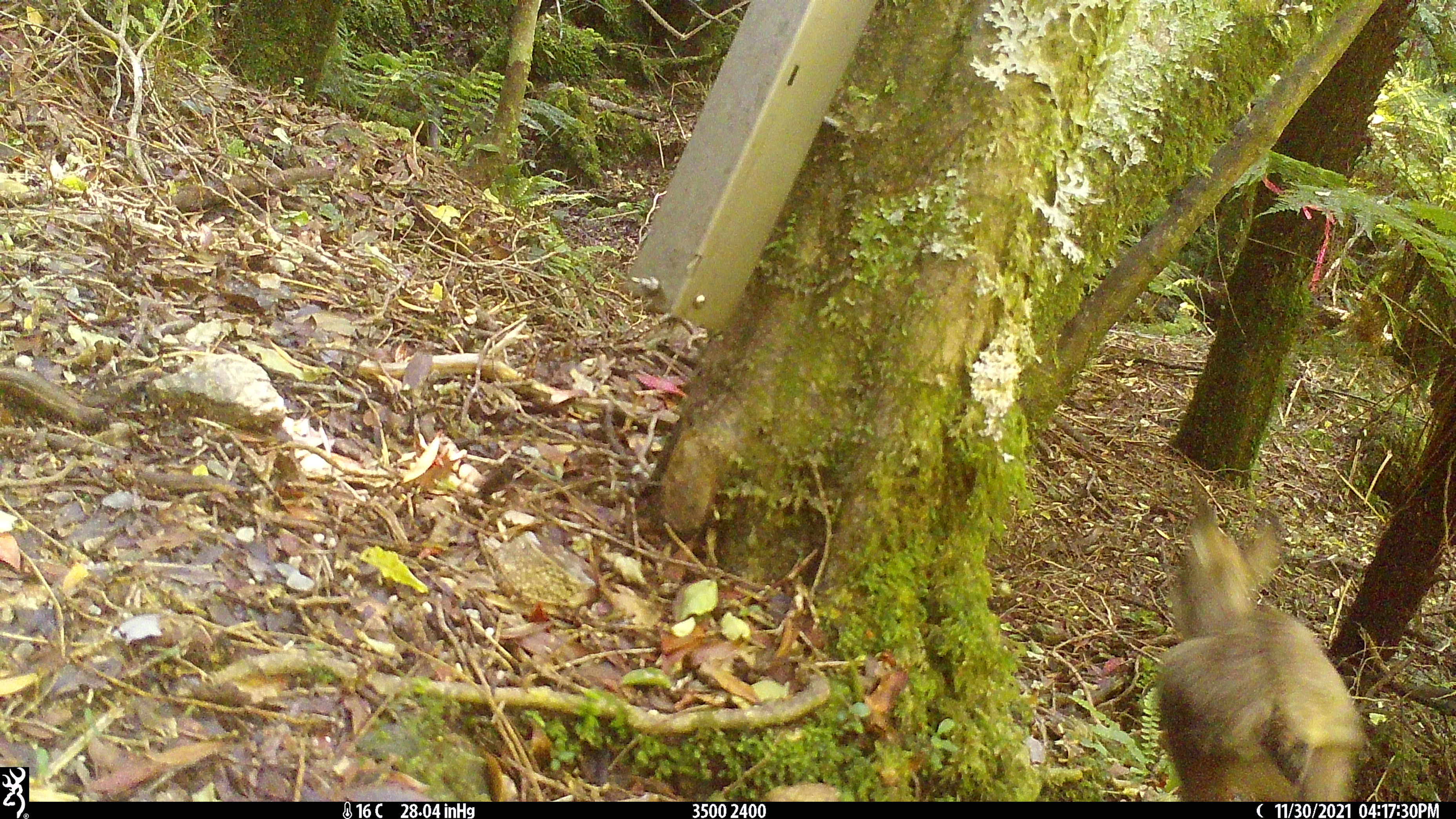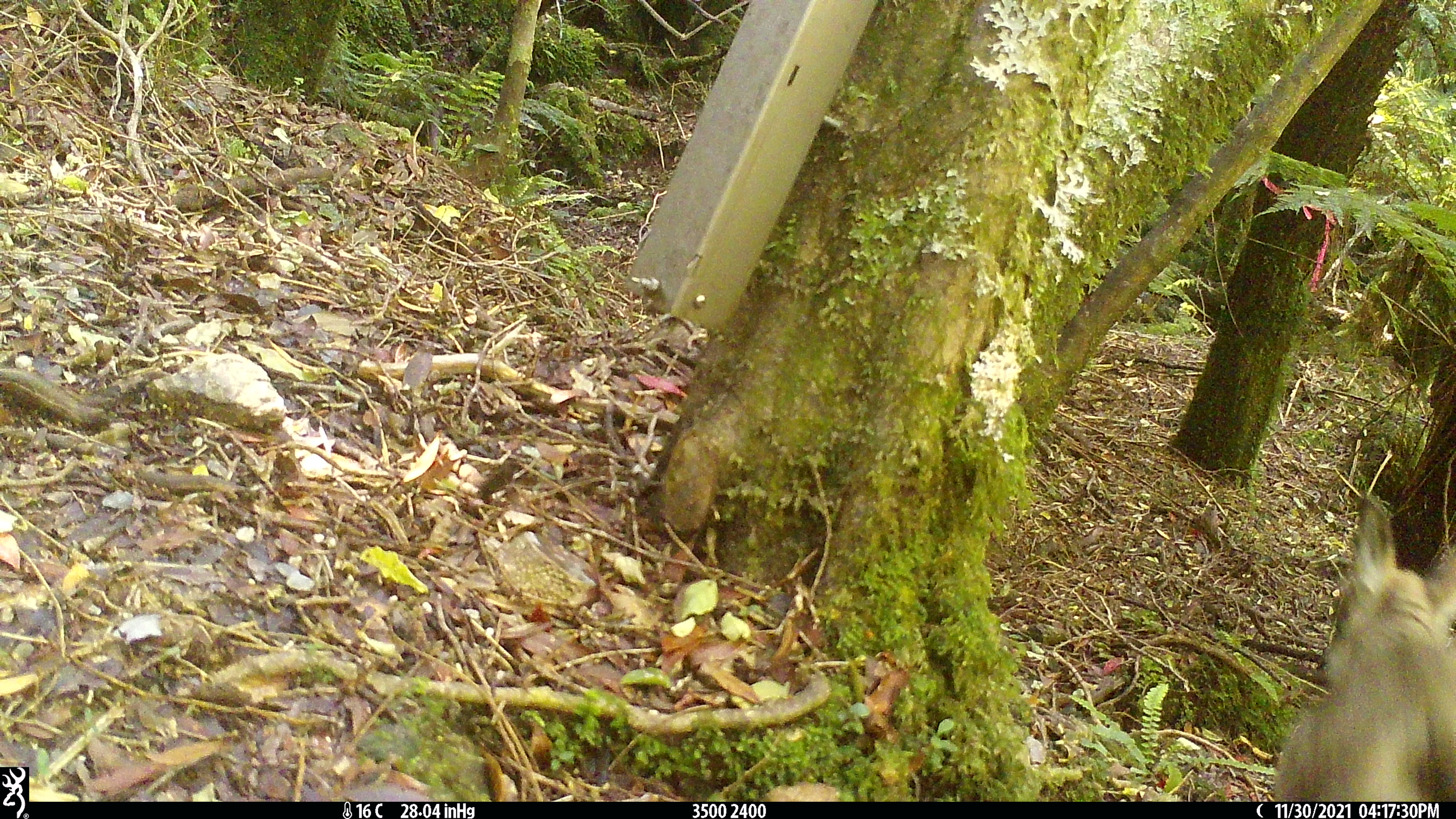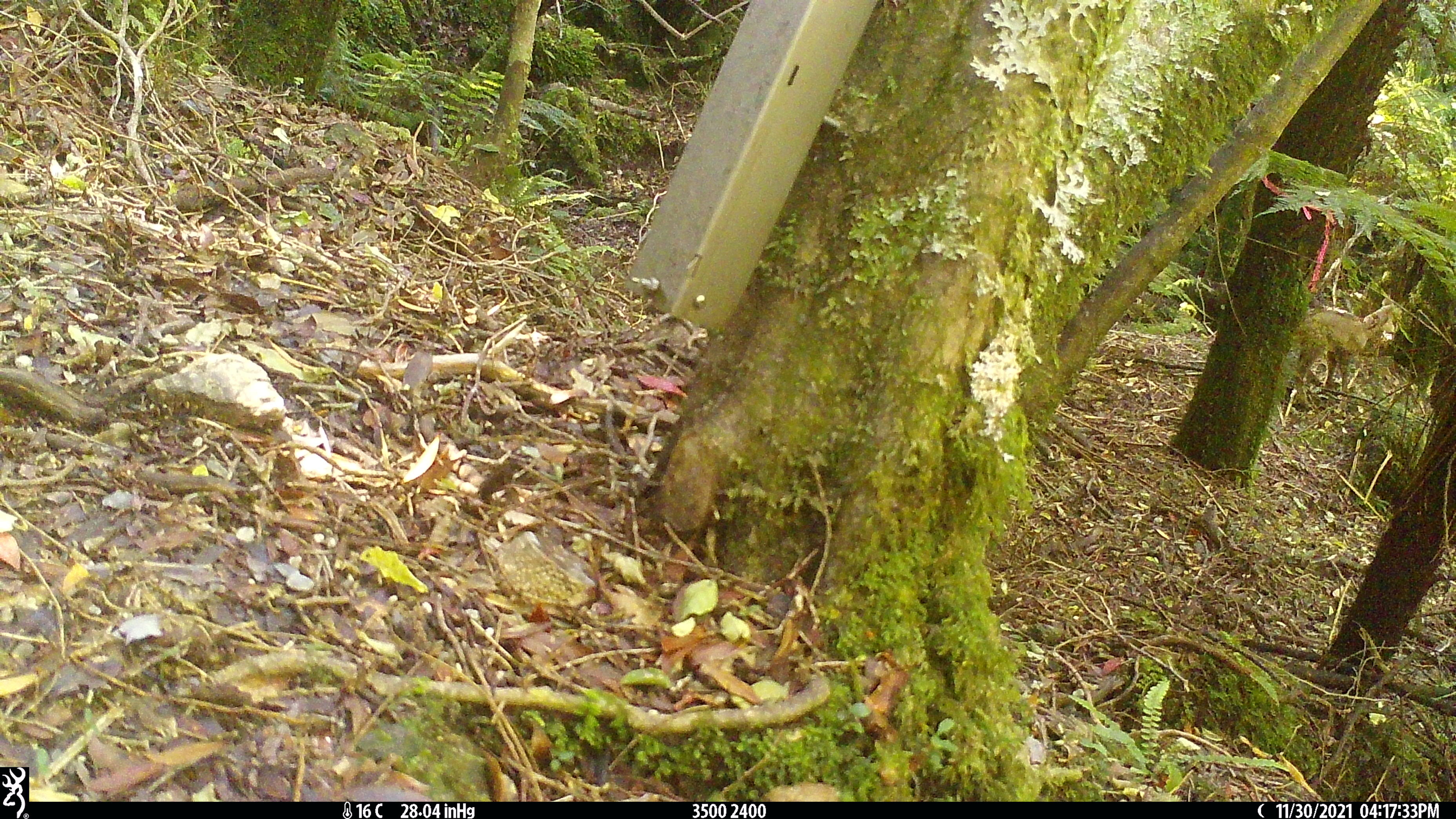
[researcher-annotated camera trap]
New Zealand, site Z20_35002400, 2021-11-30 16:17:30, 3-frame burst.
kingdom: Animalia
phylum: Chordata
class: Mammalia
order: Artiodactyla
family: Bovidae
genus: Rupicapra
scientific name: Rupicapra rupicapra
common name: alpine chamois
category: chamois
Chamois (alpine chamois) (Rupicapra rupicapra).